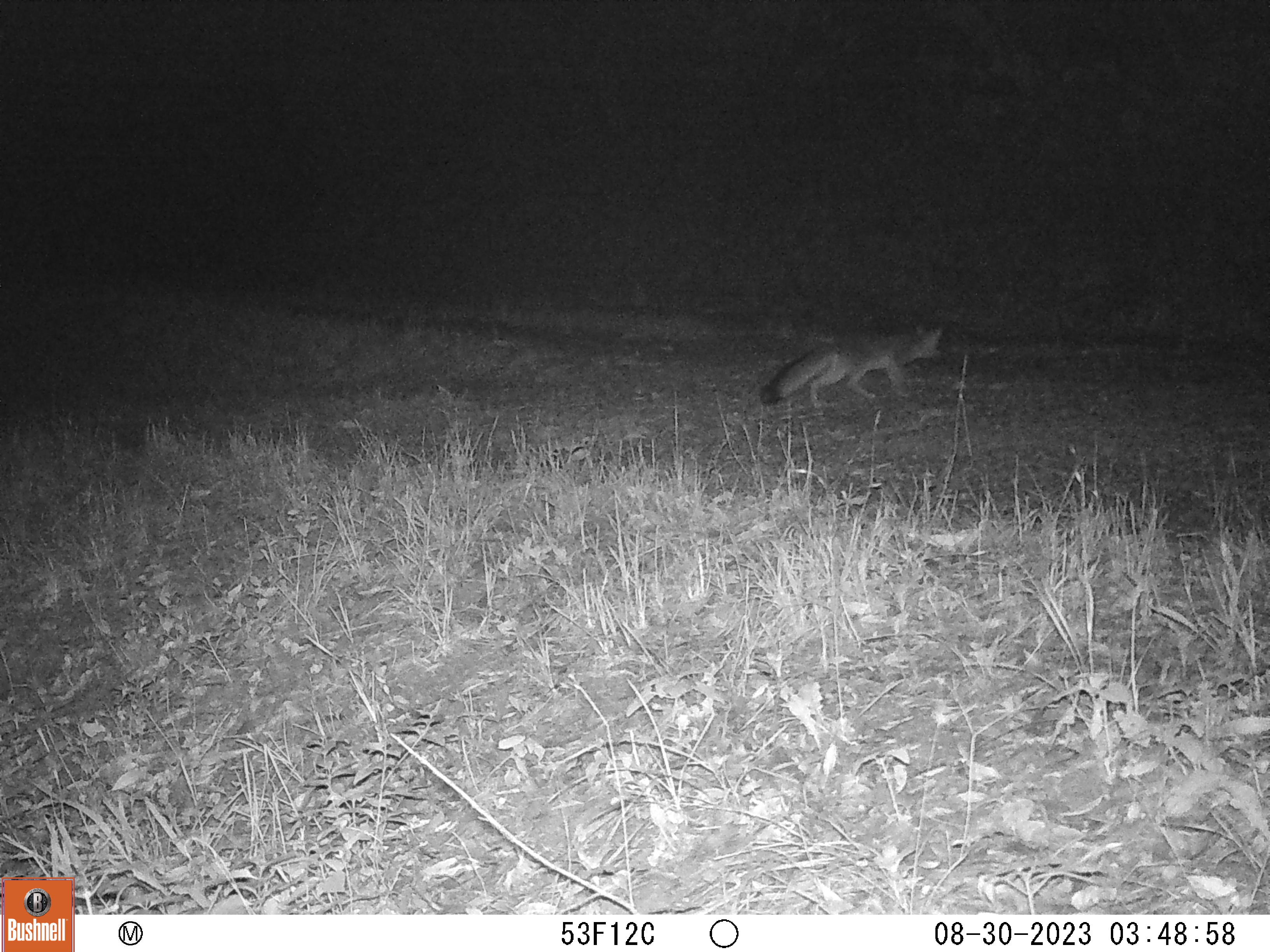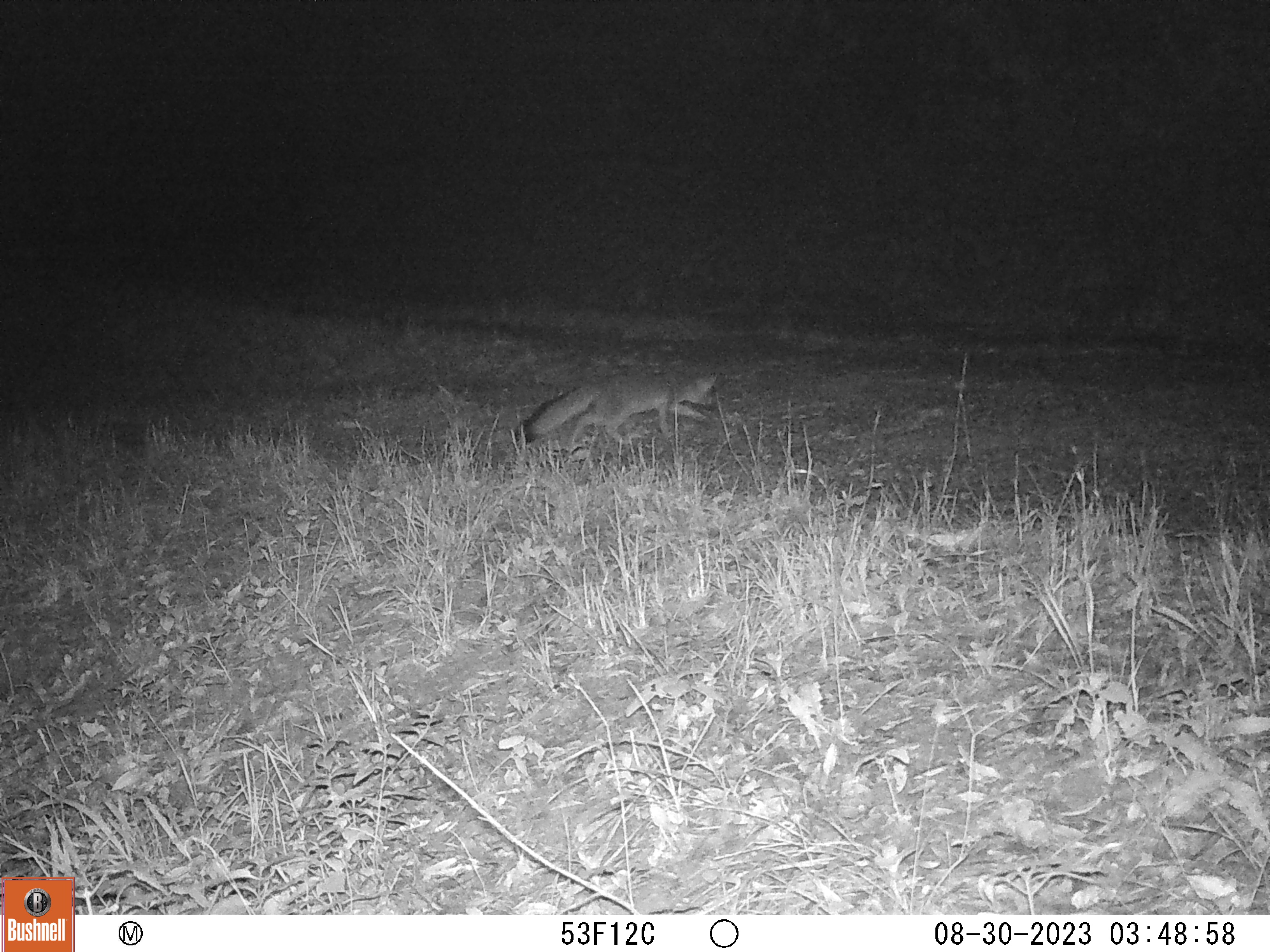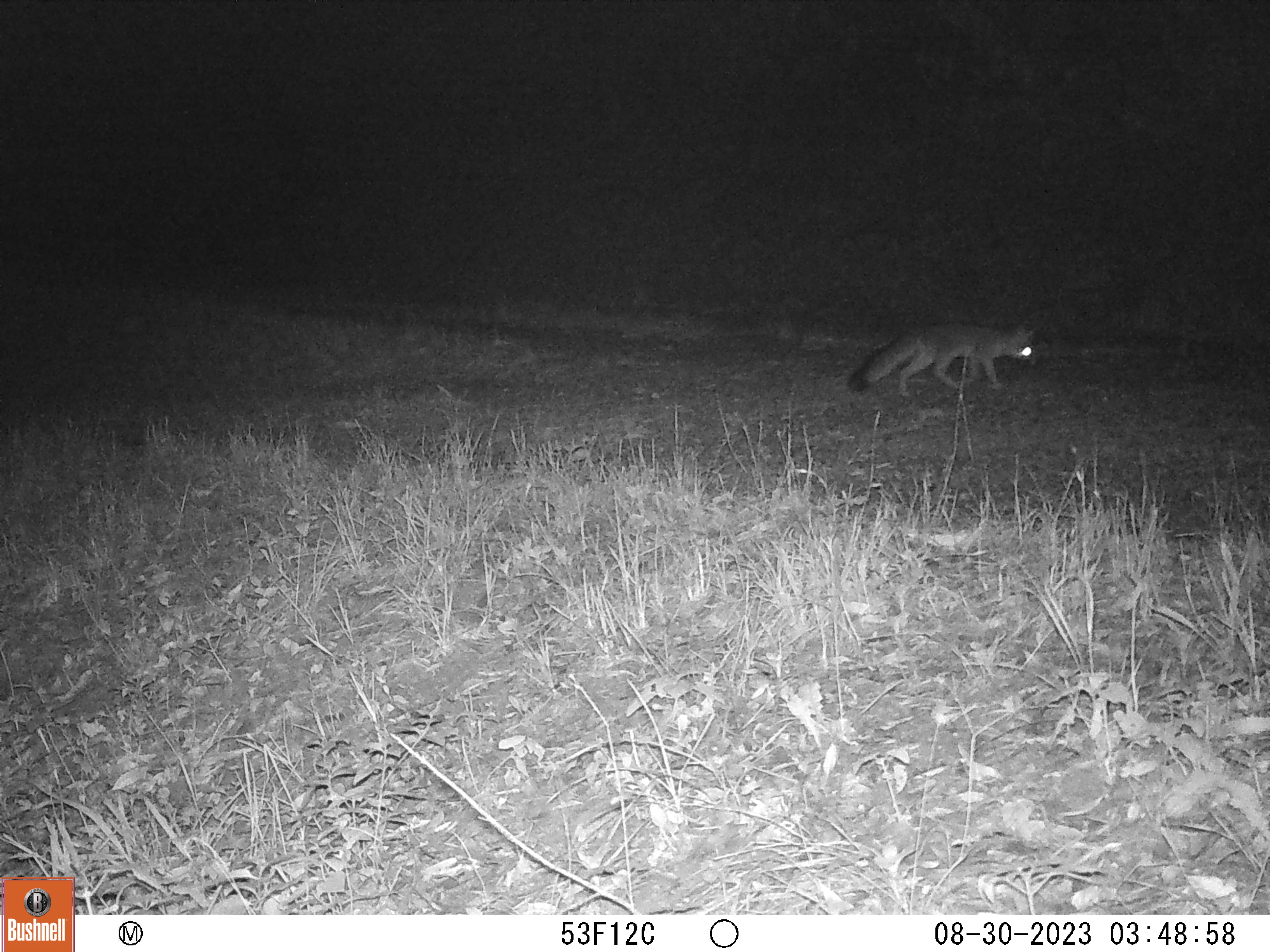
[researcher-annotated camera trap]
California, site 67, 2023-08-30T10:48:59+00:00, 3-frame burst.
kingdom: Animalia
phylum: Chordata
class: Mammalia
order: Carnivora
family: Canidae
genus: Urocyon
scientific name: Urocyon cinereoargenteus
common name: gray fox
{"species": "gray fox (Urocyon cinereoargenteus)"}